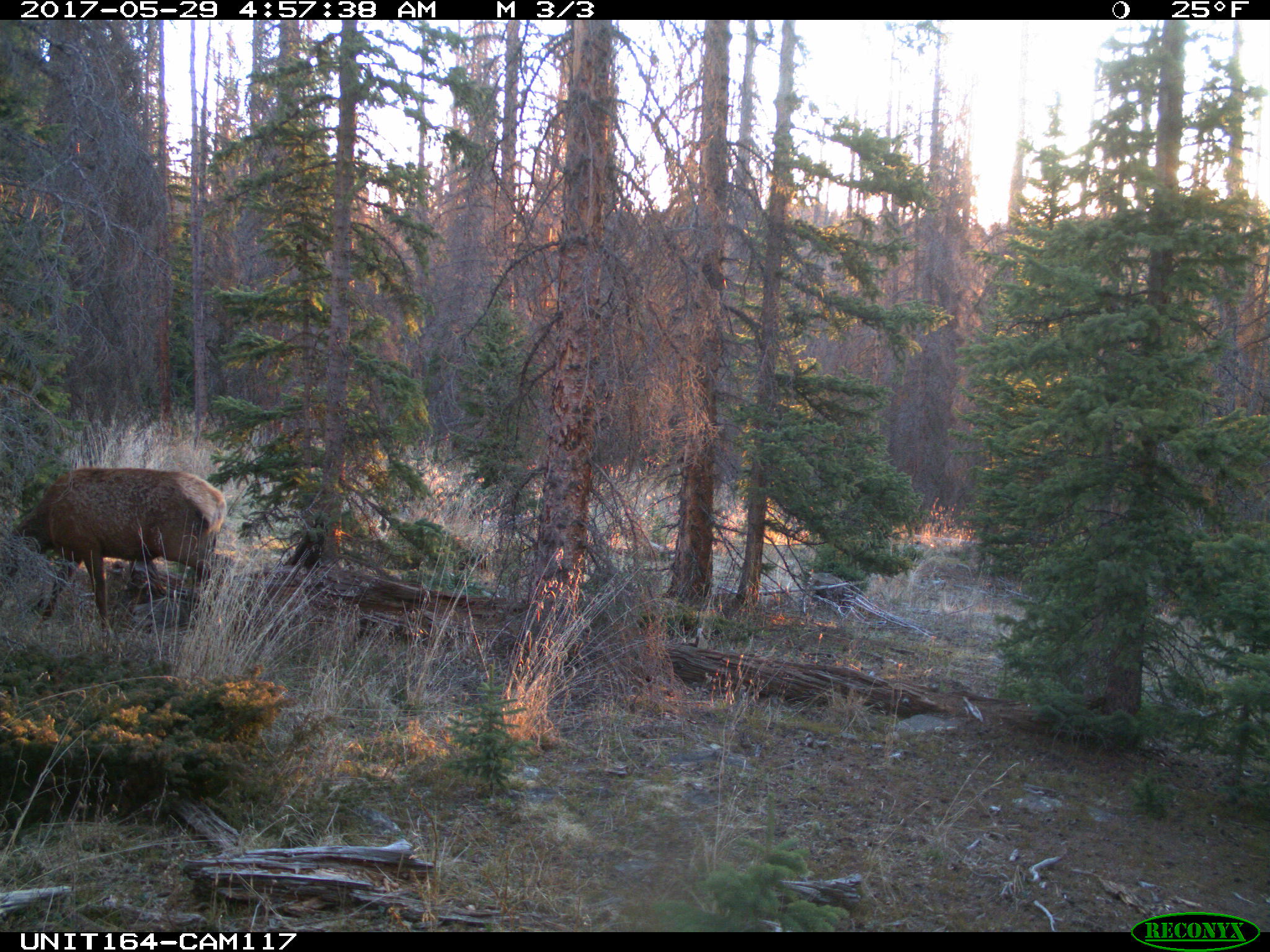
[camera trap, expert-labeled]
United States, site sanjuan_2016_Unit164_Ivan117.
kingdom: Animalia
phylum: Chordata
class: Mammalia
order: Artiodactyla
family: Cervidae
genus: Cervus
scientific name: Cervus elaphus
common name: red deer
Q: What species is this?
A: Cervus elaphus (red deer).